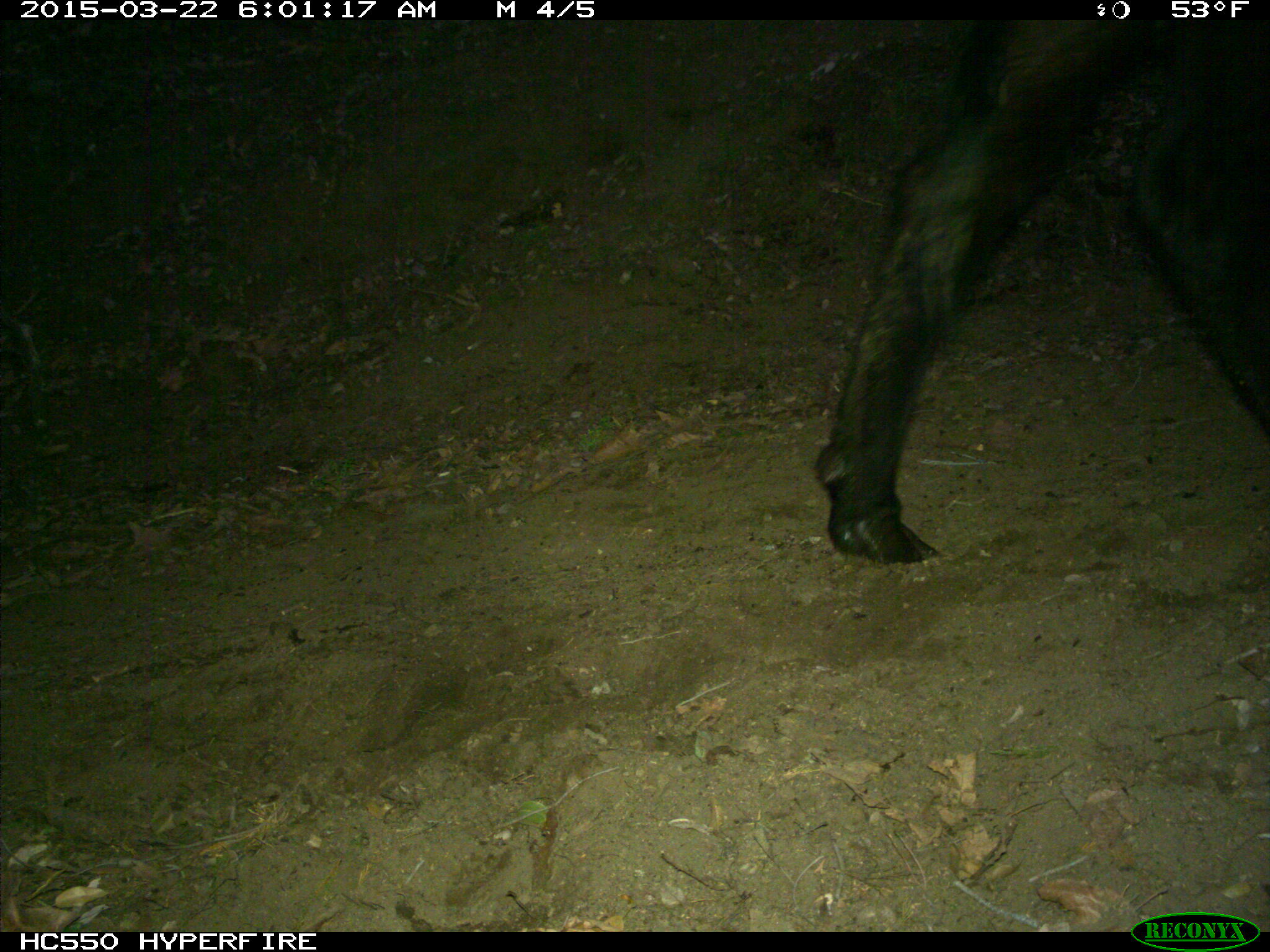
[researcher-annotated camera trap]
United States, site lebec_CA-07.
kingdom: Animalia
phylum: Chordata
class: Mammalia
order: Artiodactyla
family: Bovidae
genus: Bos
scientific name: Bos taurus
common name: domestic cow